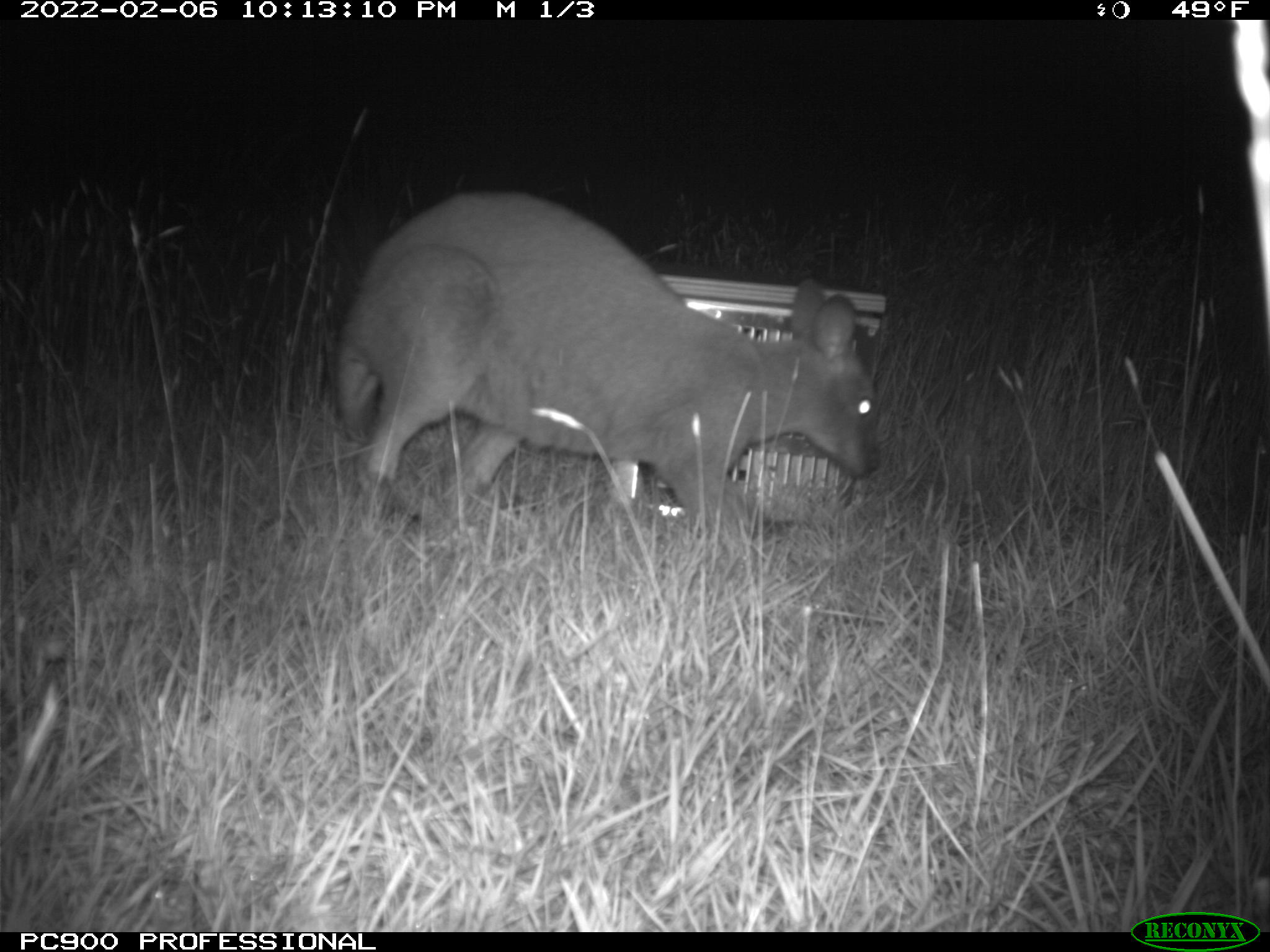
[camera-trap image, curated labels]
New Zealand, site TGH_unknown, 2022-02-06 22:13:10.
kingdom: Animalia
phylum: Chordata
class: Mammalia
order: Diprotodontia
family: Macropodidae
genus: Notamacropus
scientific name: Notamacropus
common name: wallaby